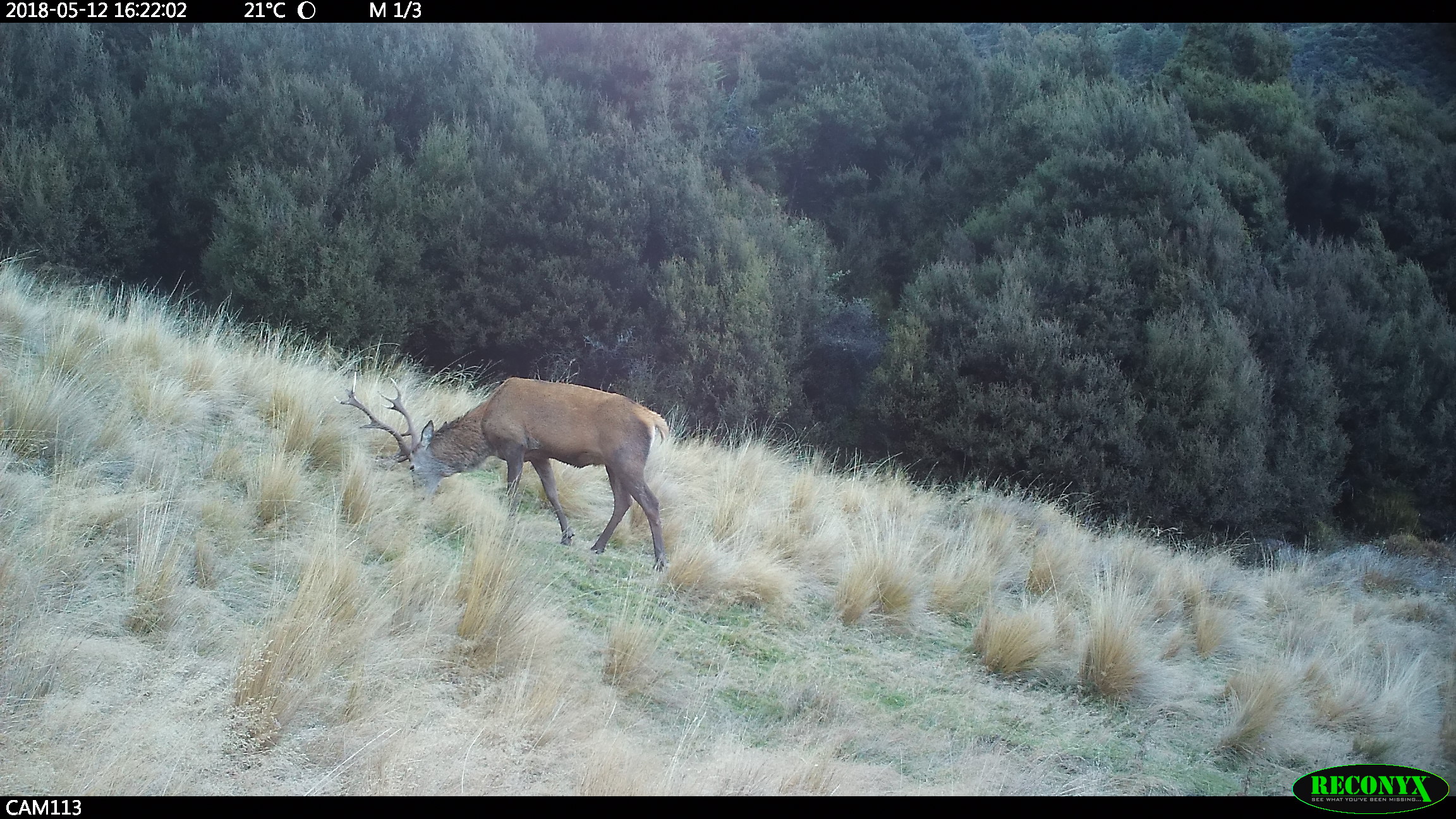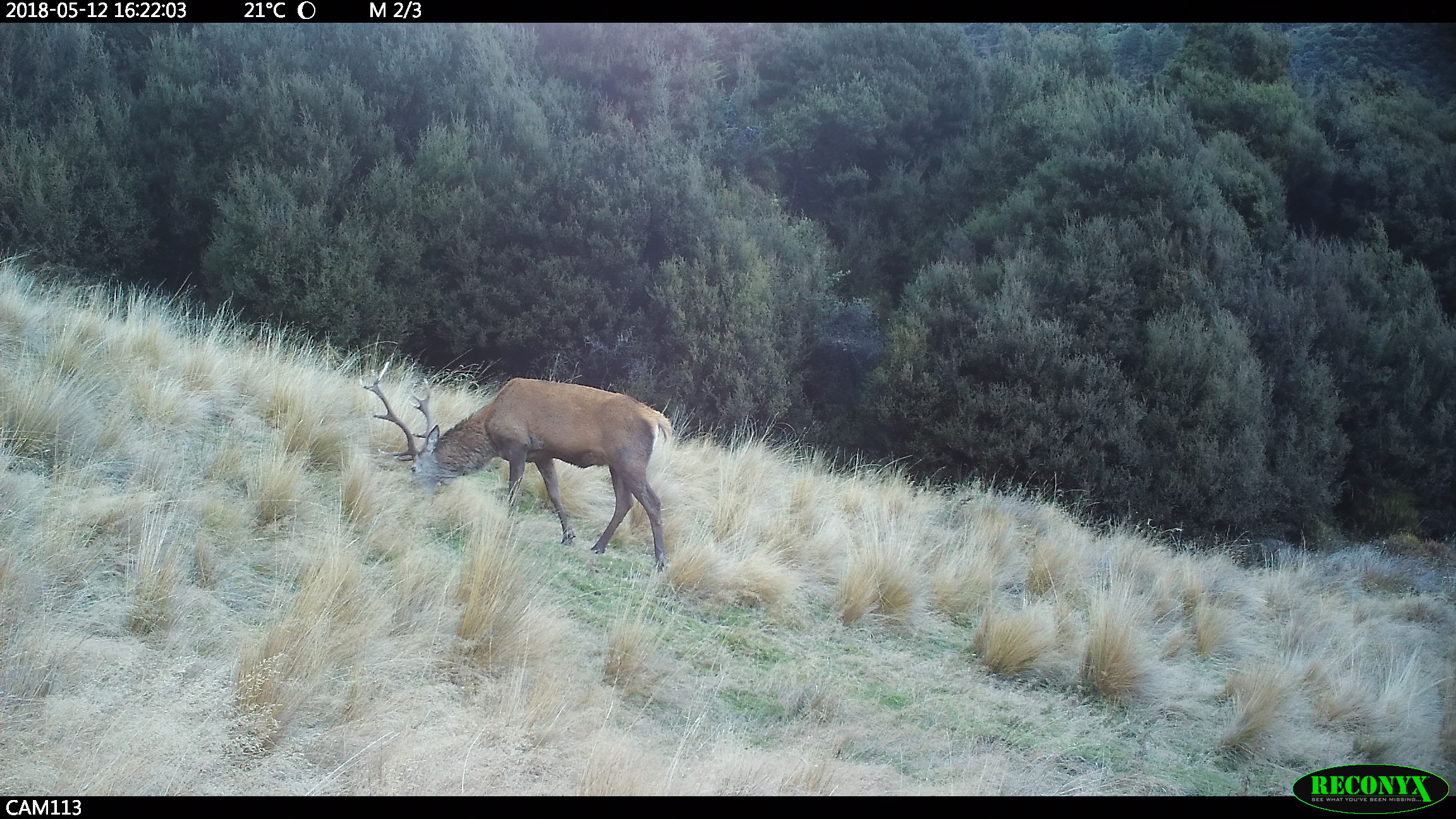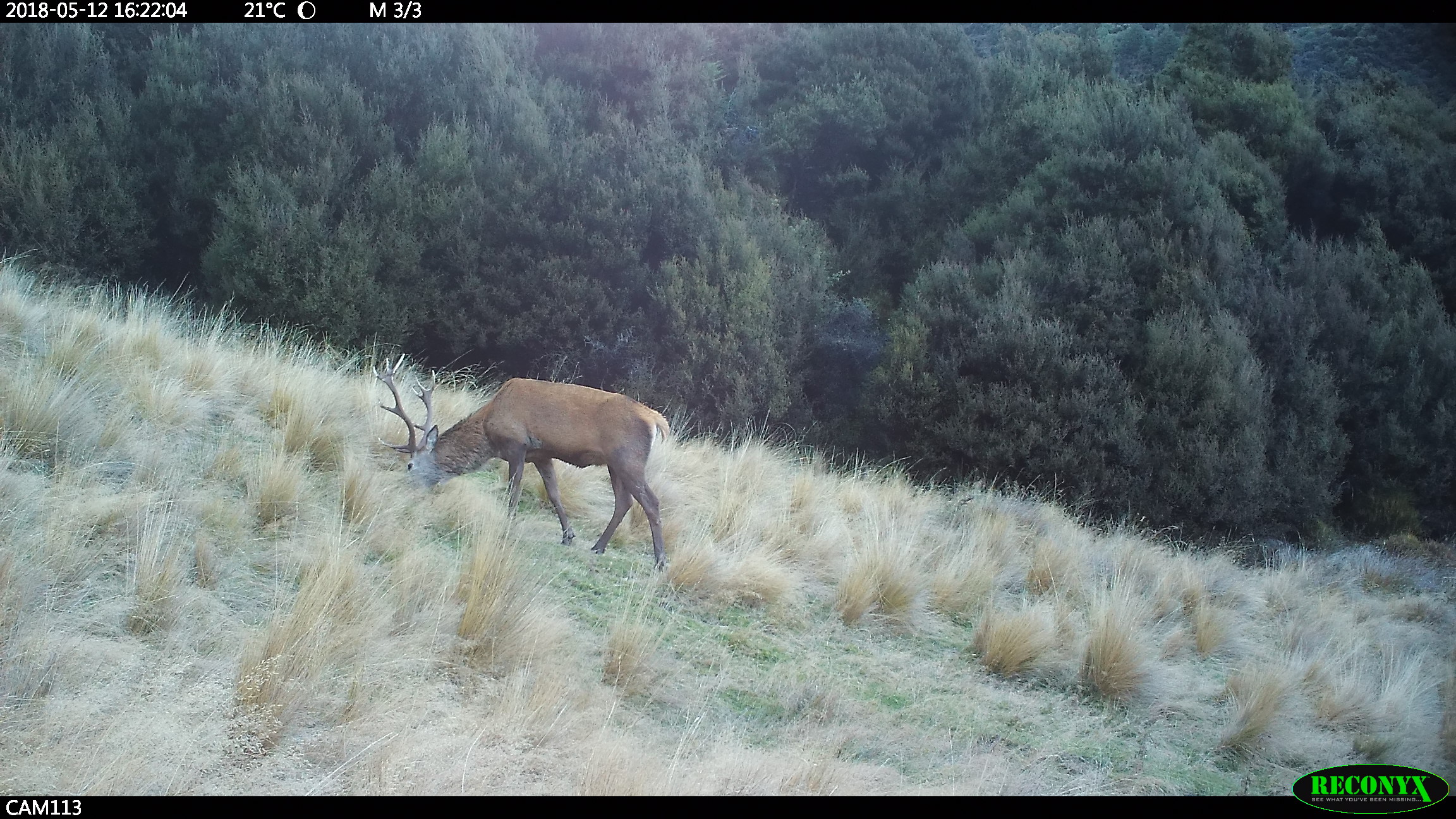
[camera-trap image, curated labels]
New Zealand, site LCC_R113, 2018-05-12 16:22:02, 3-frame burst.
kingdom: Animalia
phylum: Chordata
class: Mammalia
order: Artiodactyla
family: Cervidae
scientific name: Cervidae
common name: deer